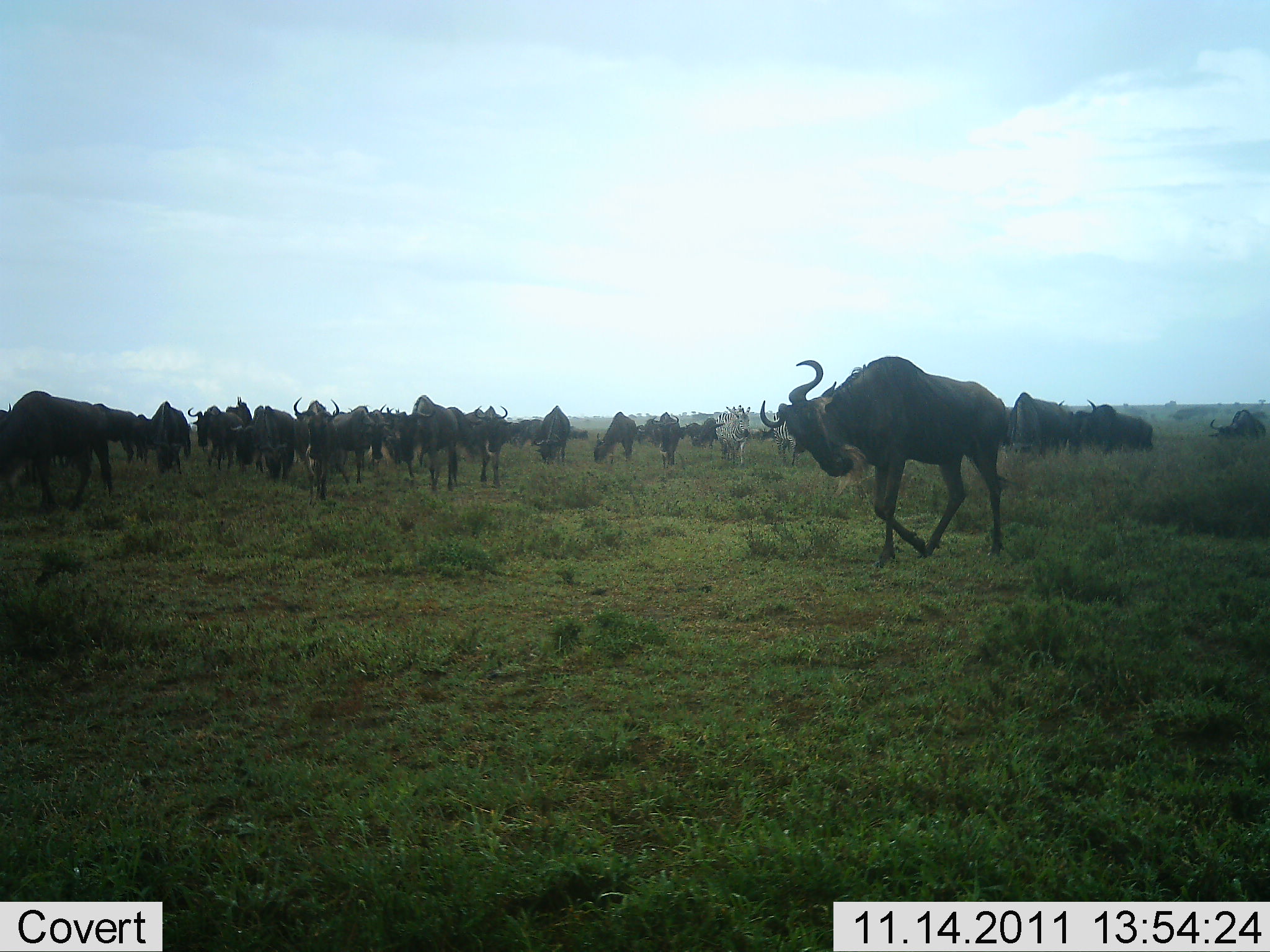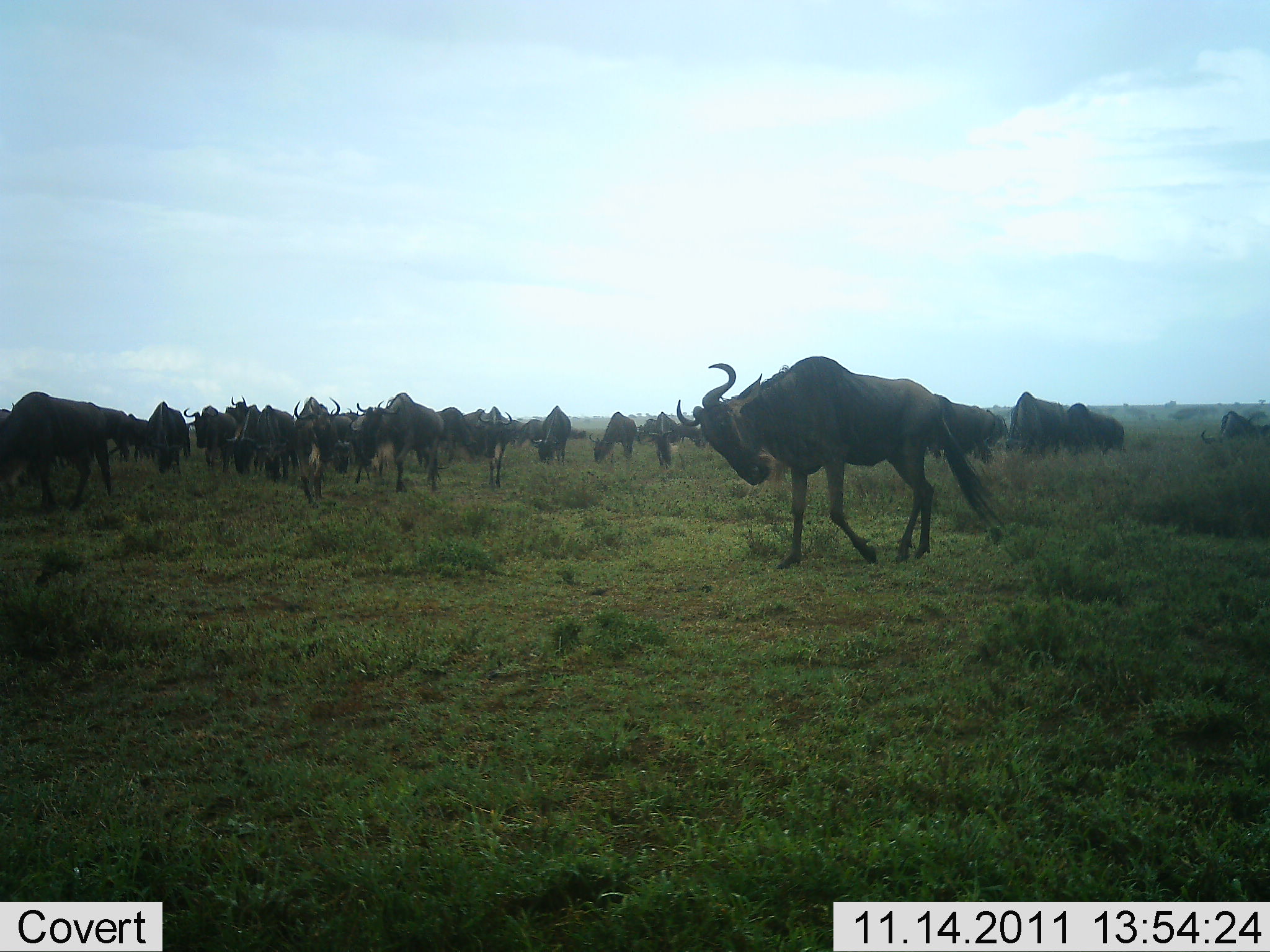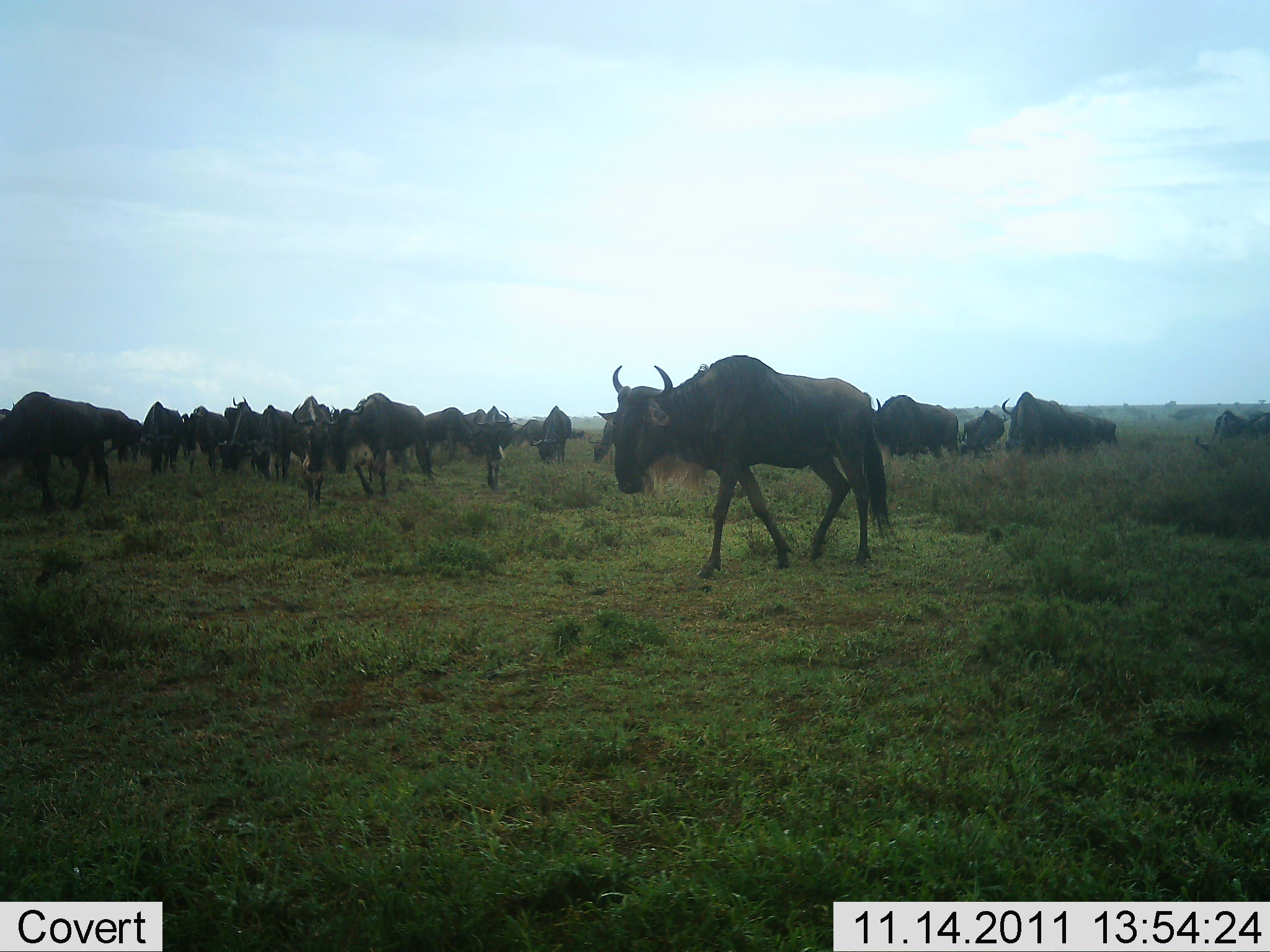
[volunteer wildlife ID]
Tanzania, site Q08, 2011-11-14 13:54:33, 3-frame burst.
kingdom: Animalia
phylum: Chordata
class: Mammalia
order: Artiodactyla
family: Bovidae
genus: Connochaetes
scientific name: Connochaetes taurinus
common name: blue wildebeest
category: wildebeest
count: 11-50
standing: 55%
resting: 0%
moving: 82%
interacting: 0%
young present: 0%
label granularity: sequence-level